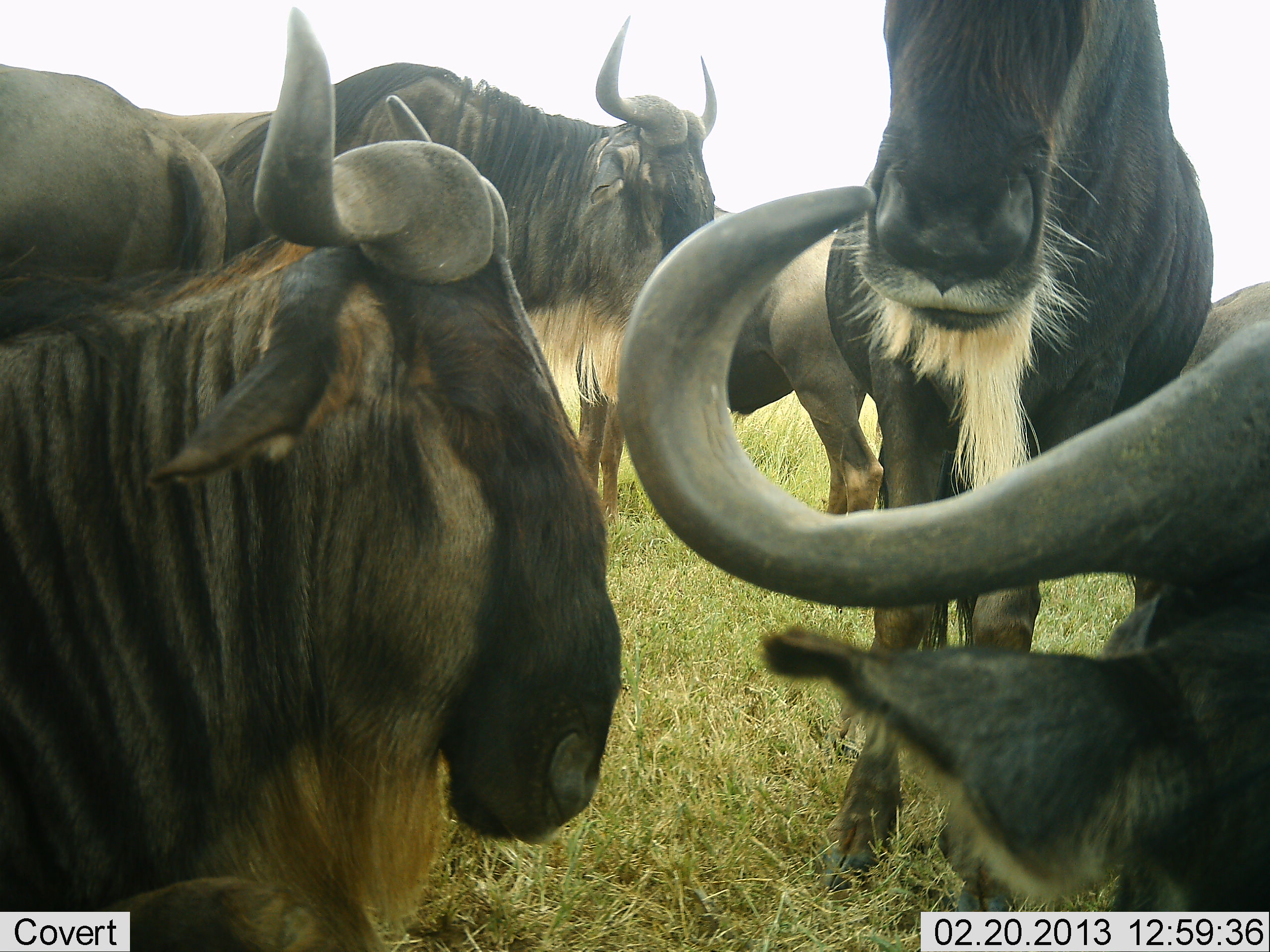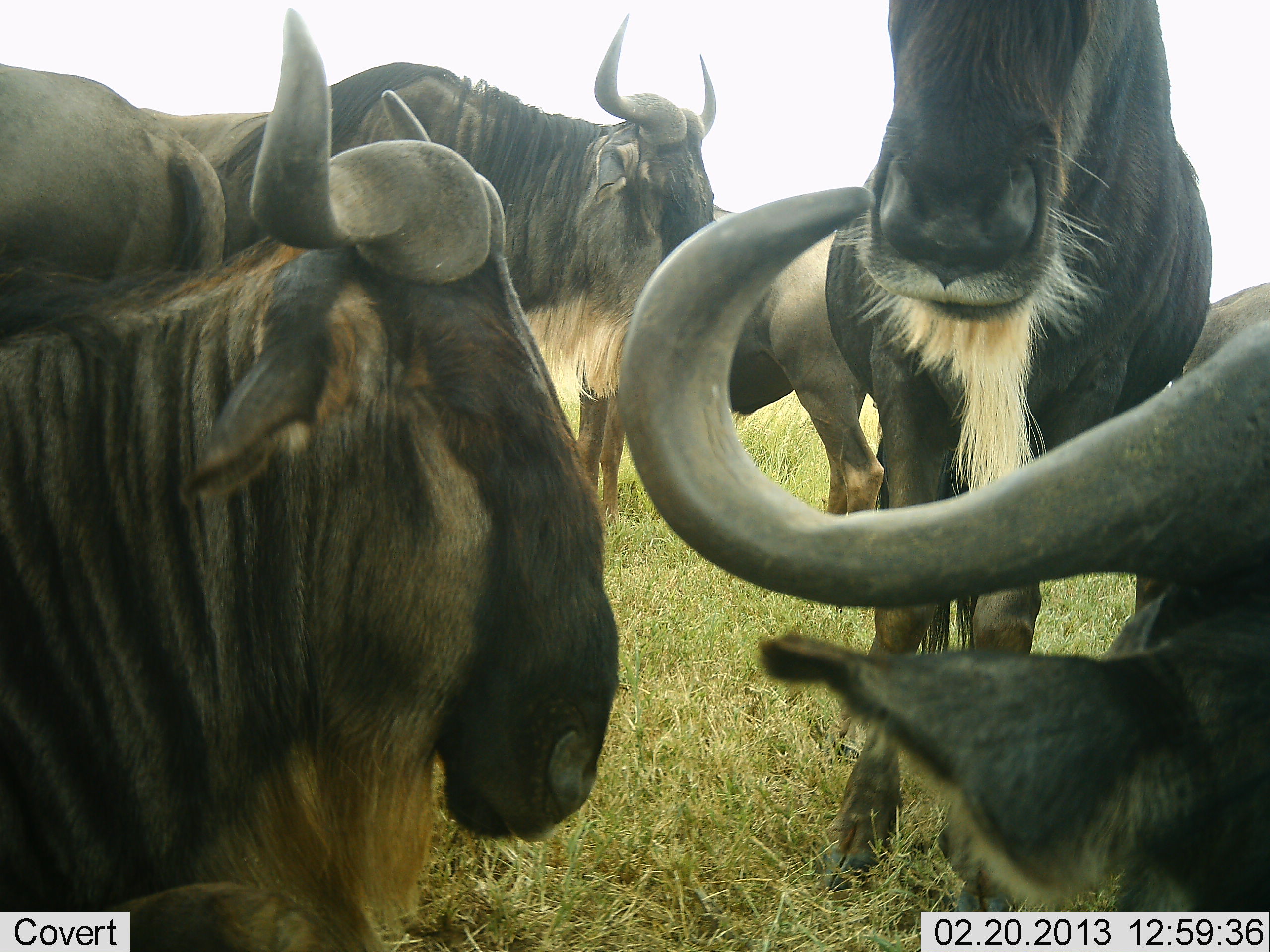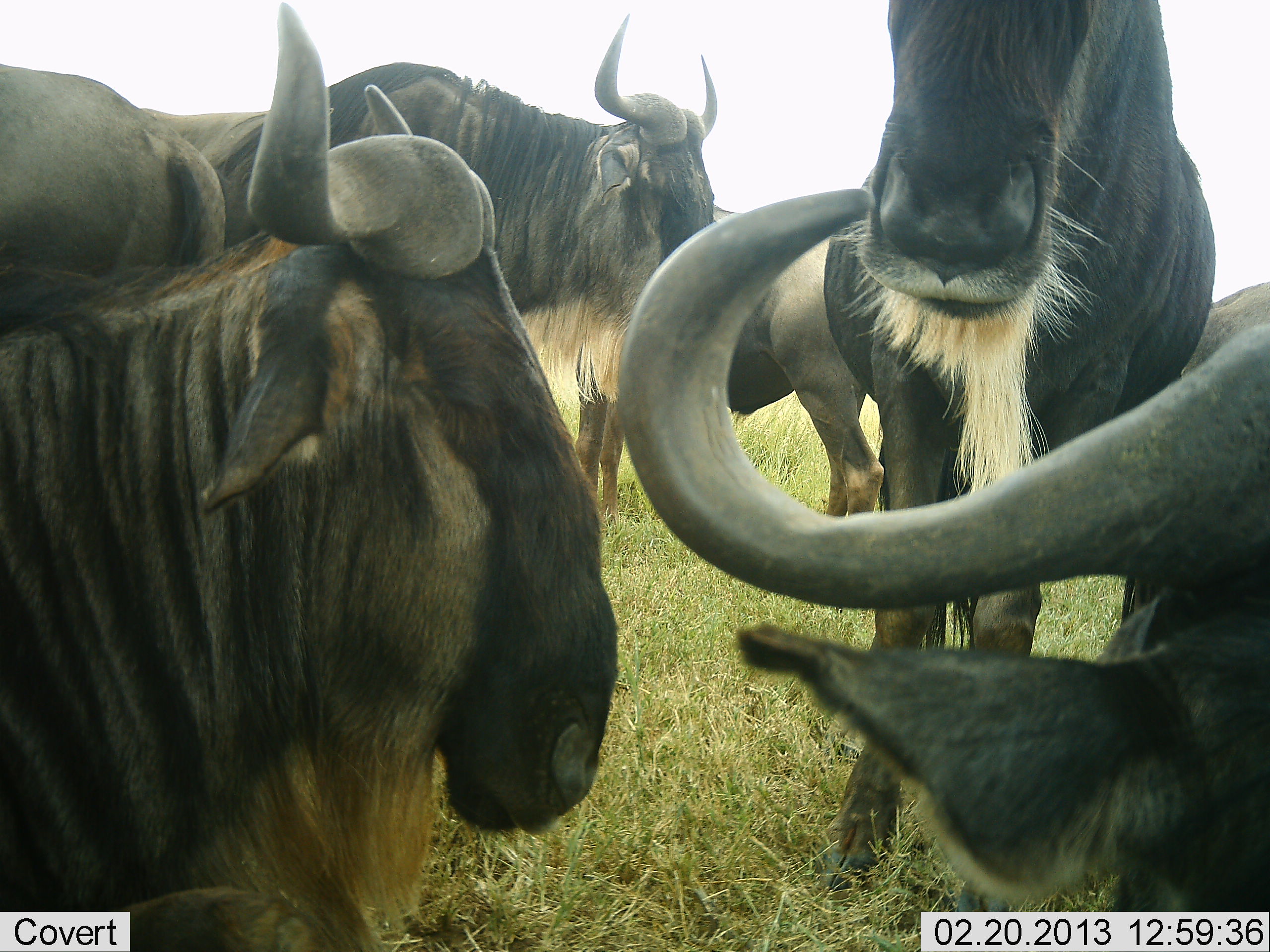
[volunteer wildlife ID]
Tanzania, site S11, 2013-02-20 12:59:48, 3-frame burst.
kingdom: Animalia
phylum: Chordata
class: Mammalia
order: Artiodactyla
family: Bovidae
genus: Connochaetes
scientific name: Connochaetes taurinus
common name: blue wildebeest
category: wildebeest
Wildebeest (blue wildebeest) (Connochaetes taurinus), count 6. Behavior (volunteer vote fractions): standing 71%, resting 29%, moving 0%, interacting 15%. Young present (vote fraction): 3%. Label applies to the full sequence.